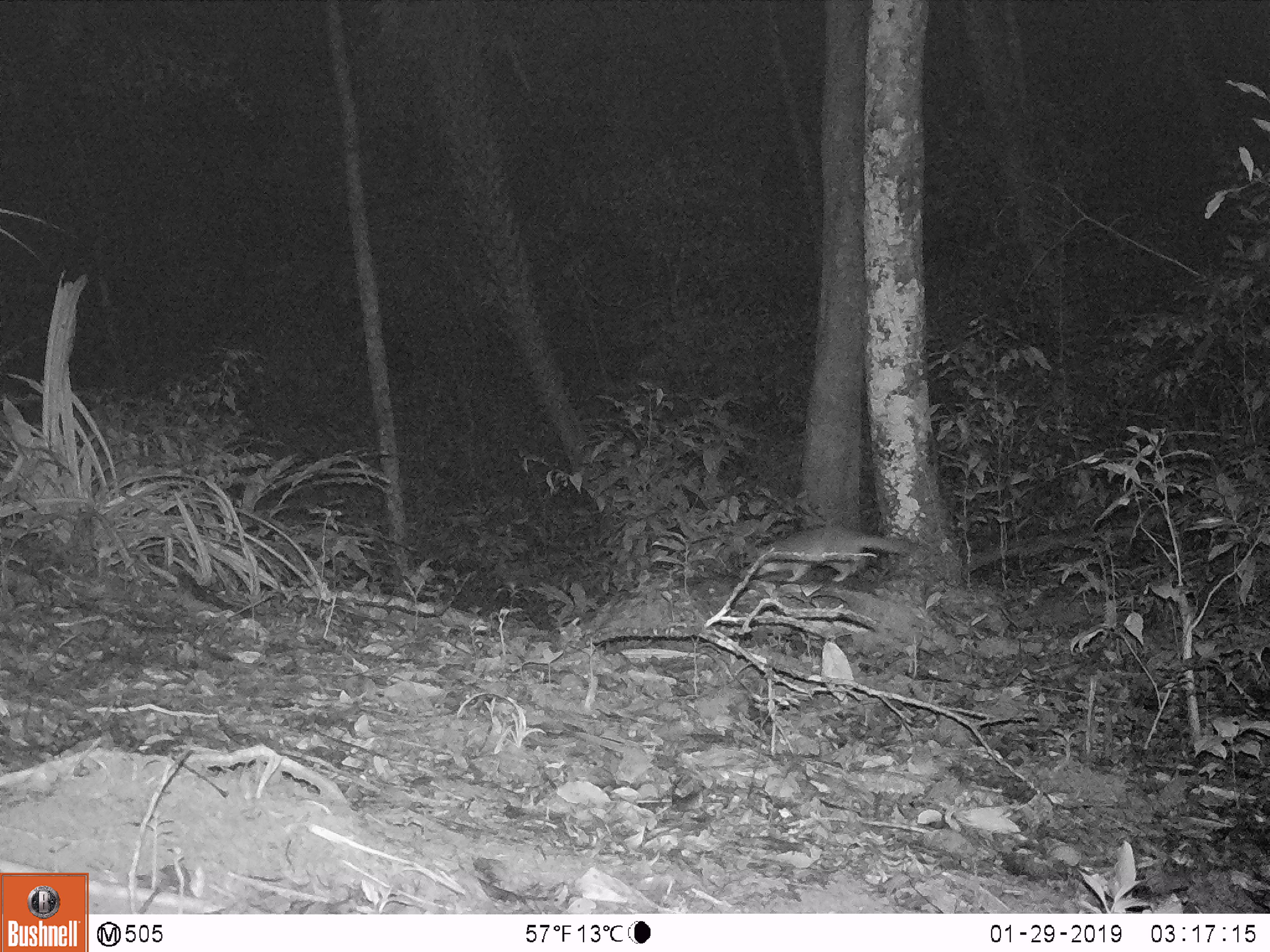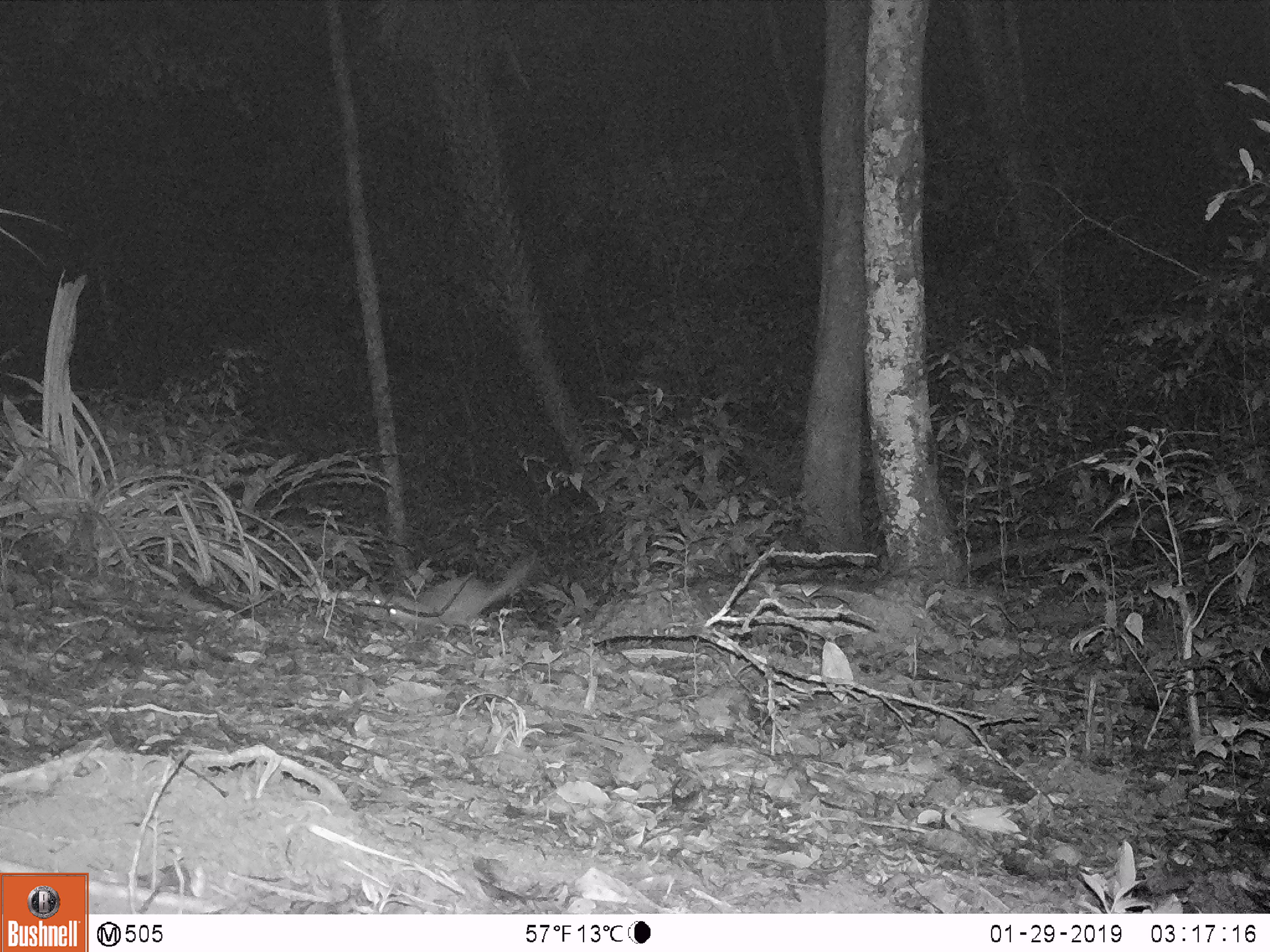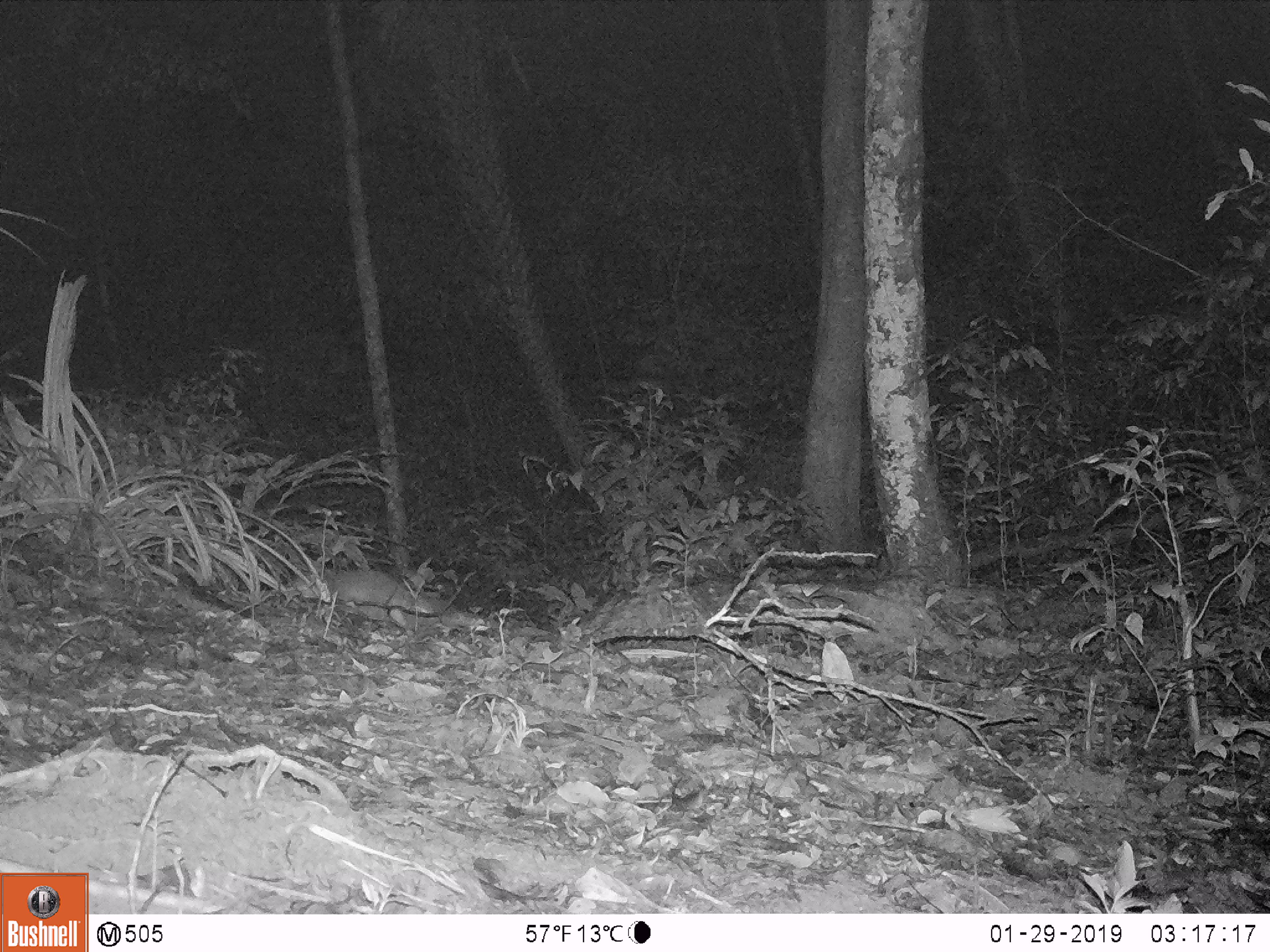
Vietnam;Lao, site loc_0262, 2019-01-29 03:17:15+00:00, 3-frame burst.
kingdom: Animalia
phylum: Chordata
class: Mammalia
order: Carnivora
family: Mustelidae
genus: Melogale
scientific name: Melogale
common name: ferret badger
Ferret badger (Melogale). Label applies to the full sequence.